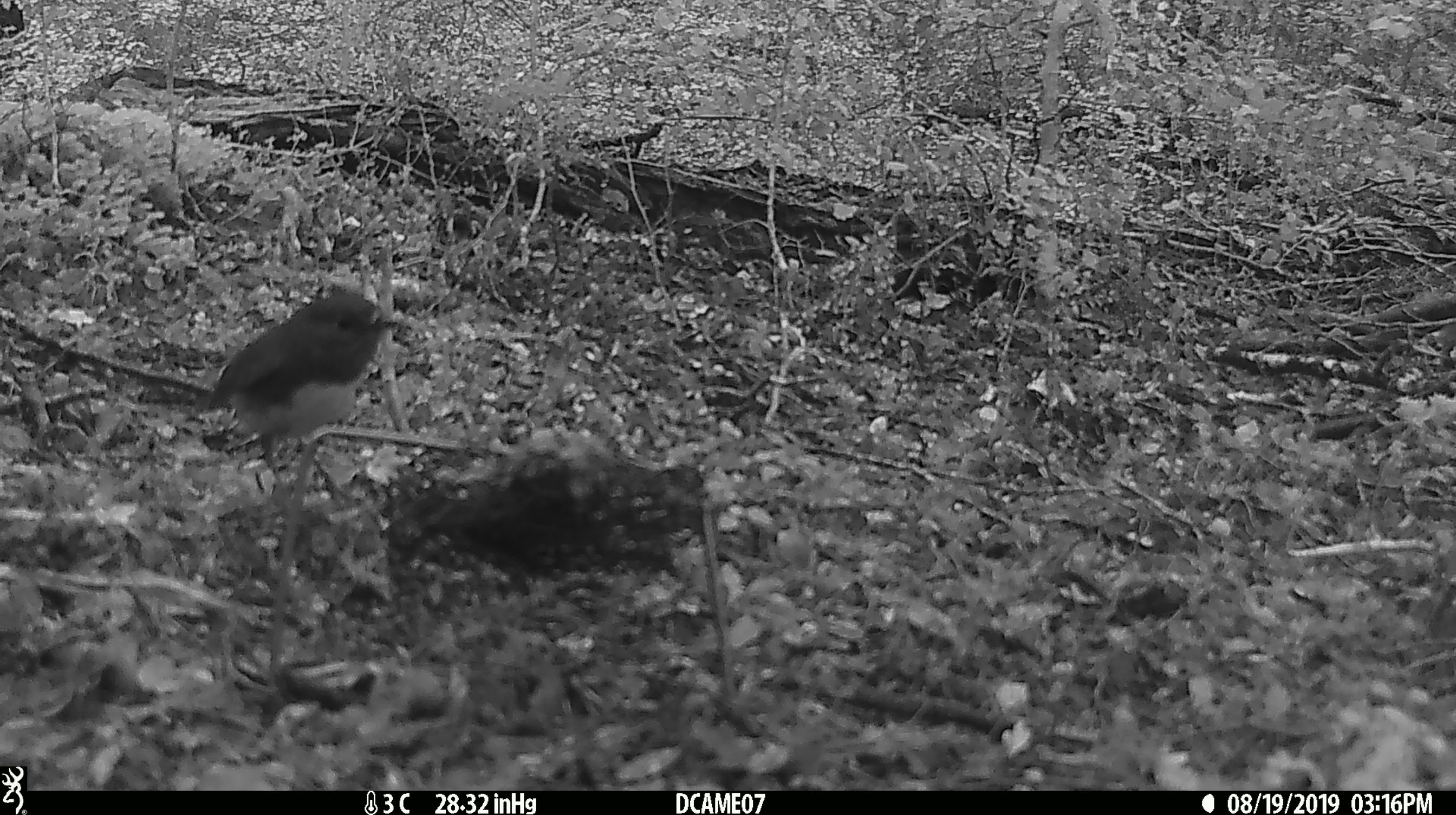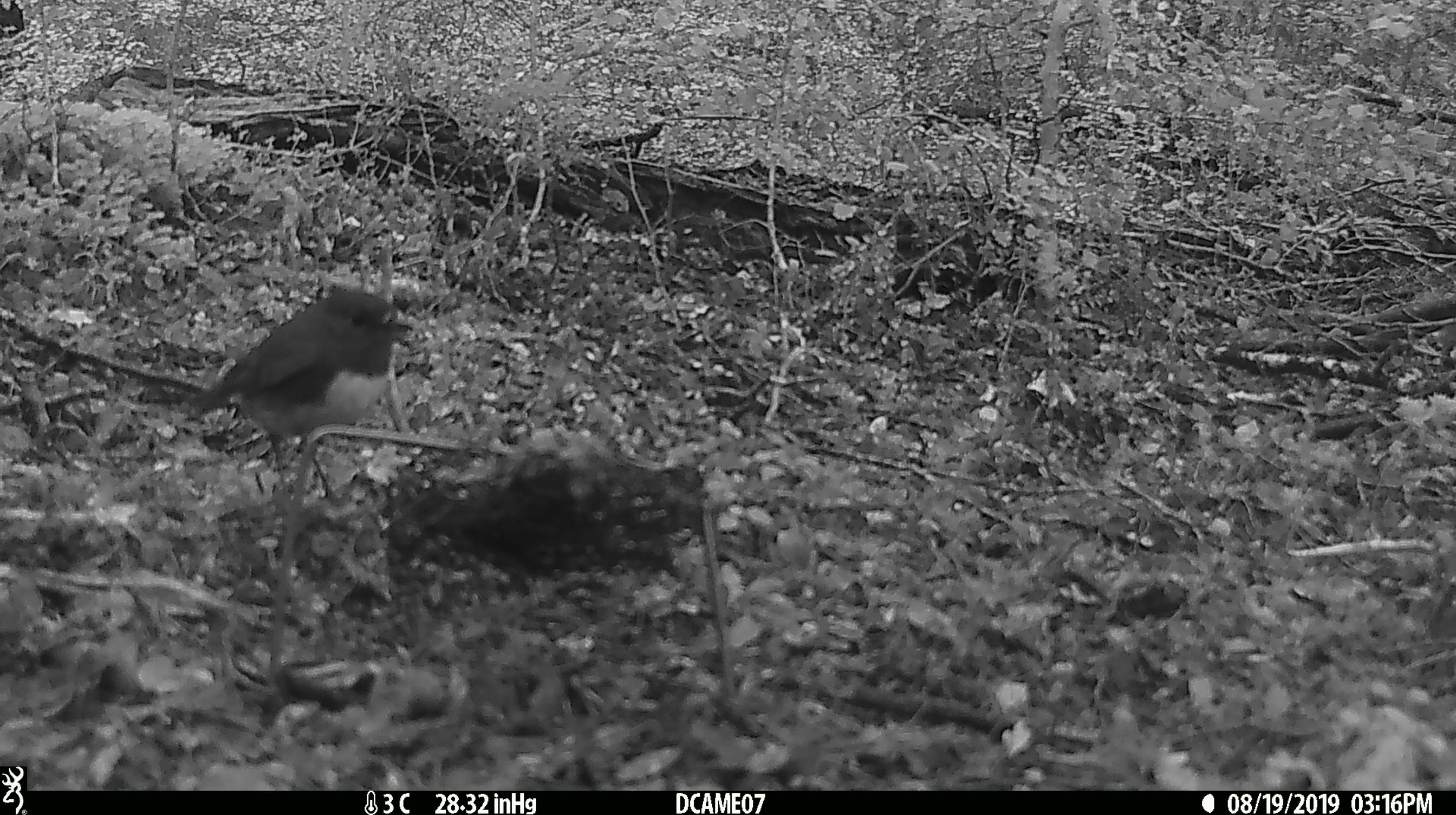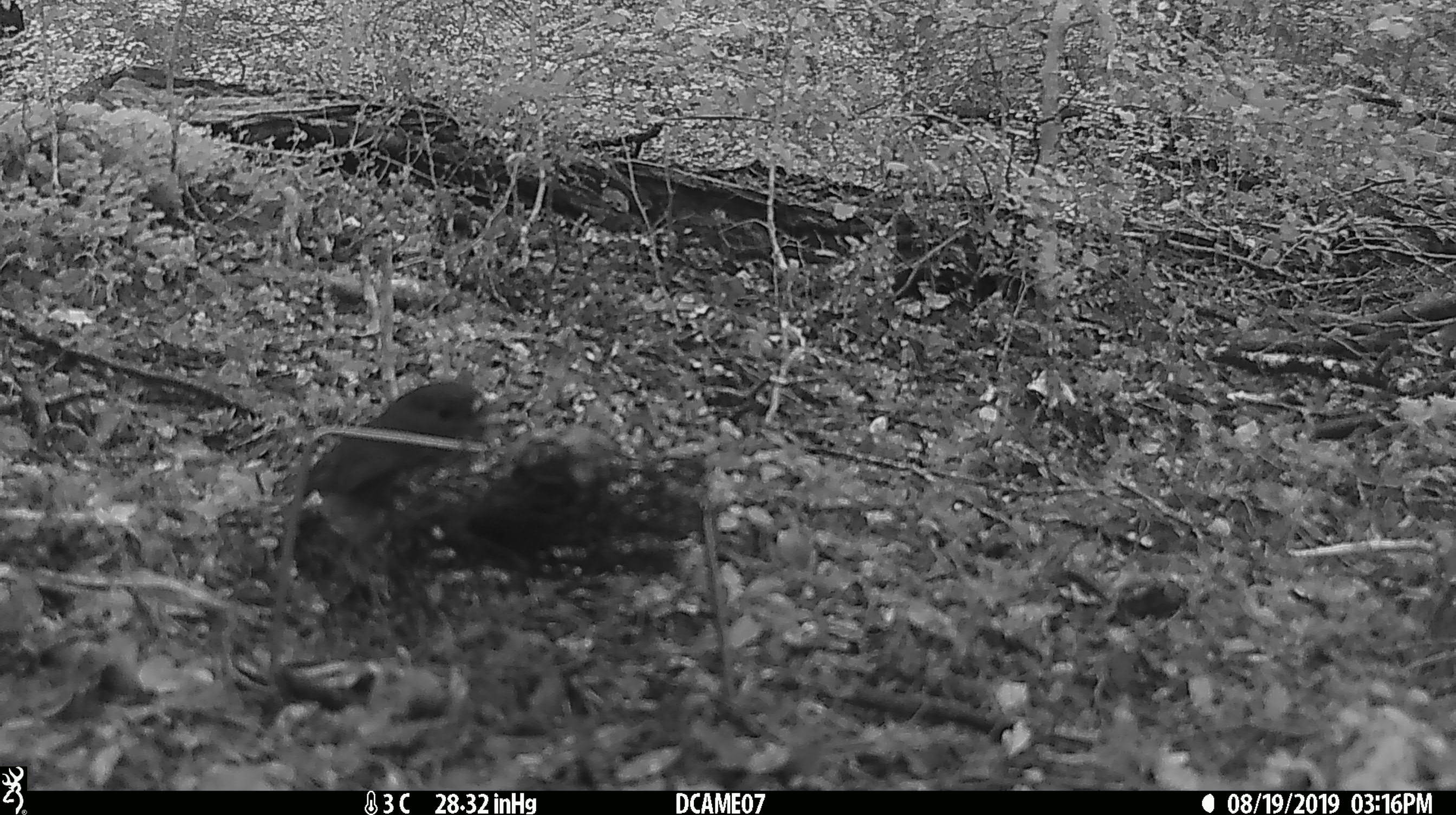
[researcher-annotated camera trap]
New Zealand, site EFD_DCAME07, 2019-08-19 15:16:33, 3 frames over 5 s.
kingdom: Animalia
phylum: Chordata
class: Aves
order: Passeriformes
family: Petroicidae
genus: Petroica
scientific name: Petroica australis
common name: new zealand robin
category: robin